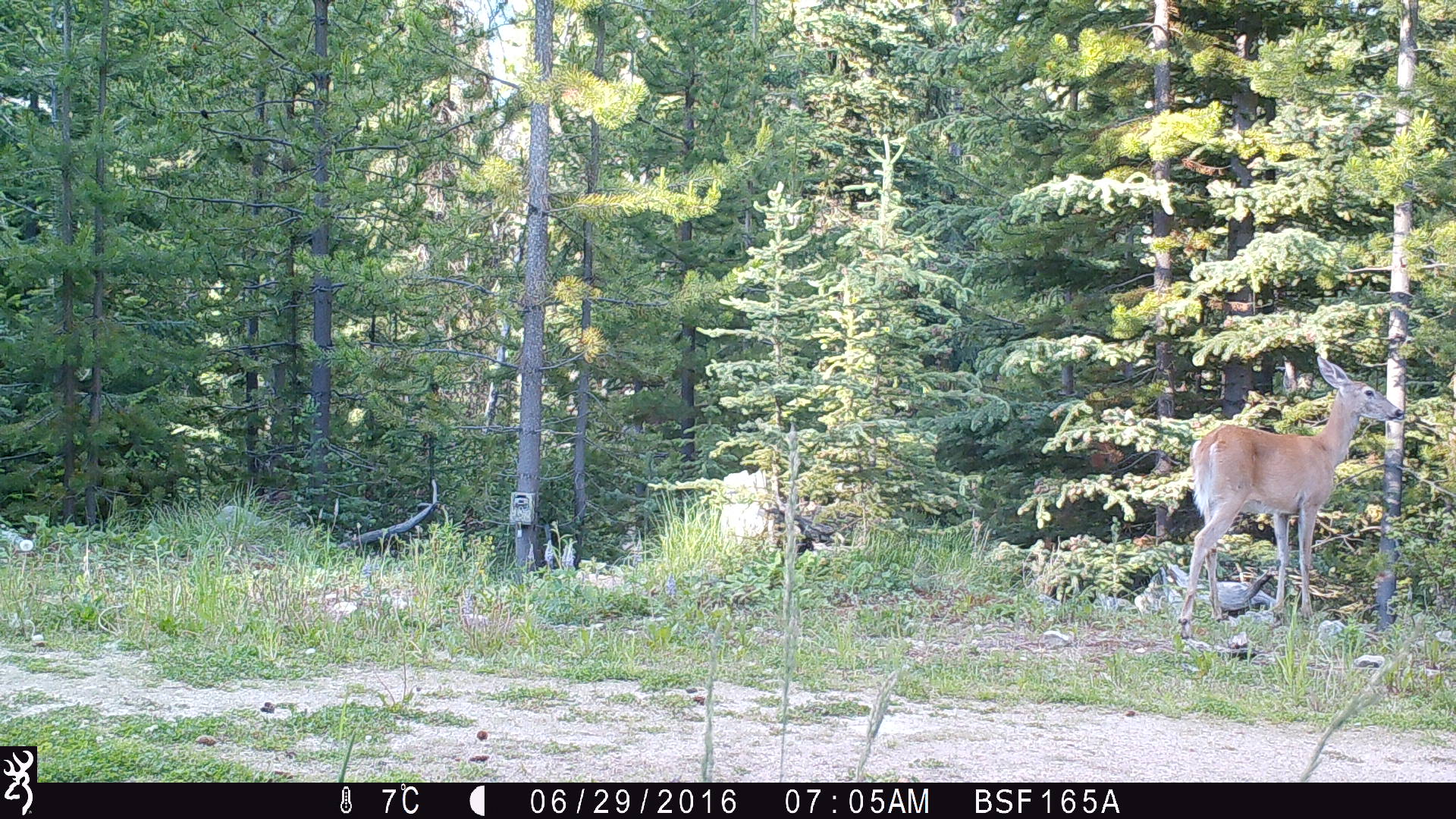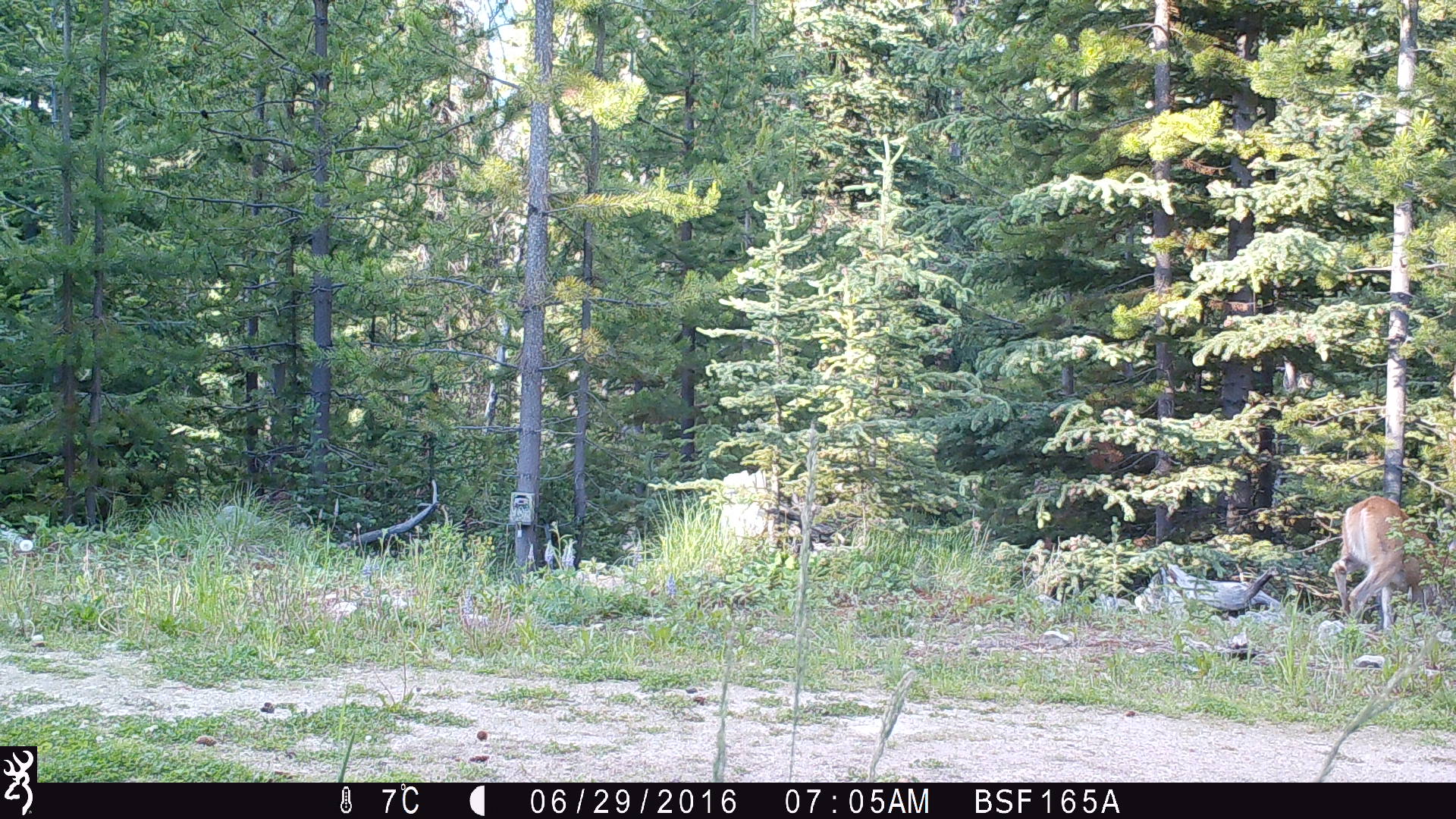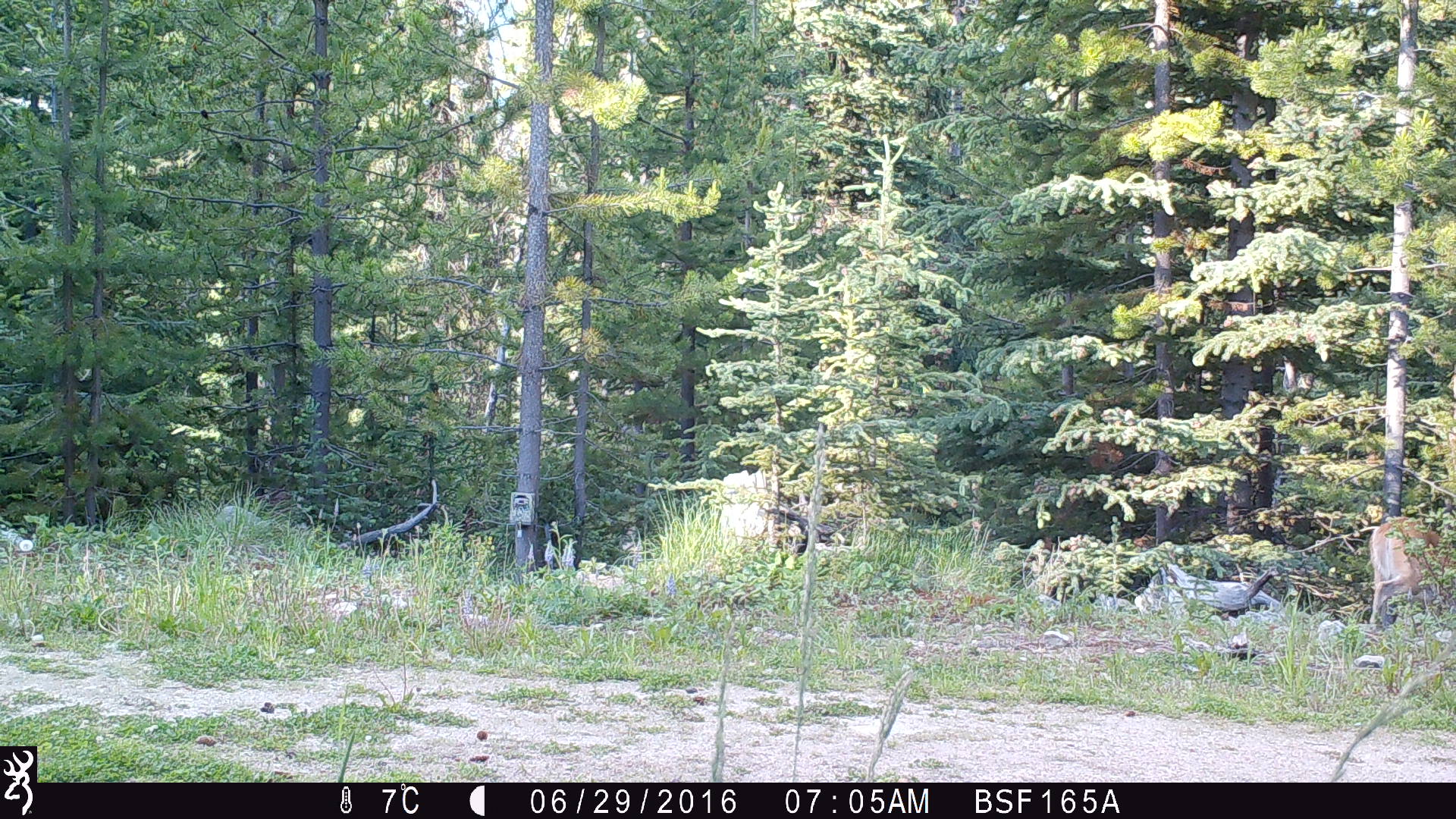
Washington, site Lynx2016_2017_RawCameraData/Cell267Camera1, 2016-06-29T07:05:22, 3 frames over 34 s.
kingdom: Animalia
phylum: Chordata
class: Mammalia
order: Artiodactyla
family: Cervidae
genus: Odocoileus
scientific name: Odocoileus virginianus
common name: white-tailed deer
Odocoileus virginianus (white-tailed deer). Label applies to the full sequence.